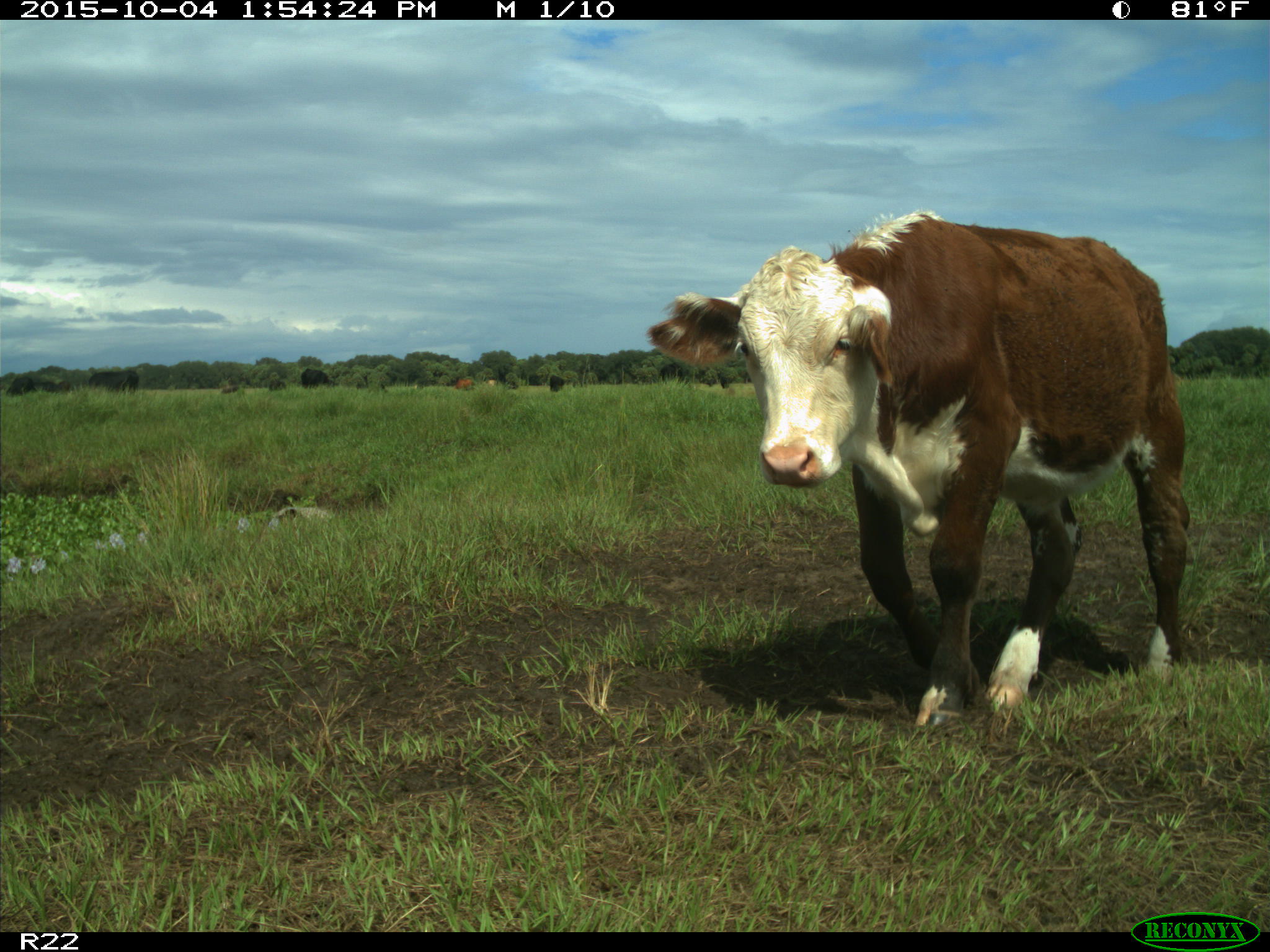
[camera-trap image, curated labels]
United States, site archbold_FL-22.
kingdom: Animalia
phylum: Chordata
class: Mammalia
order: Artiodactyla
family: Bovidae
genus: Bos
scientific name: Bos taurus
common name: domestic cow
Bos taurus (domestic cow).